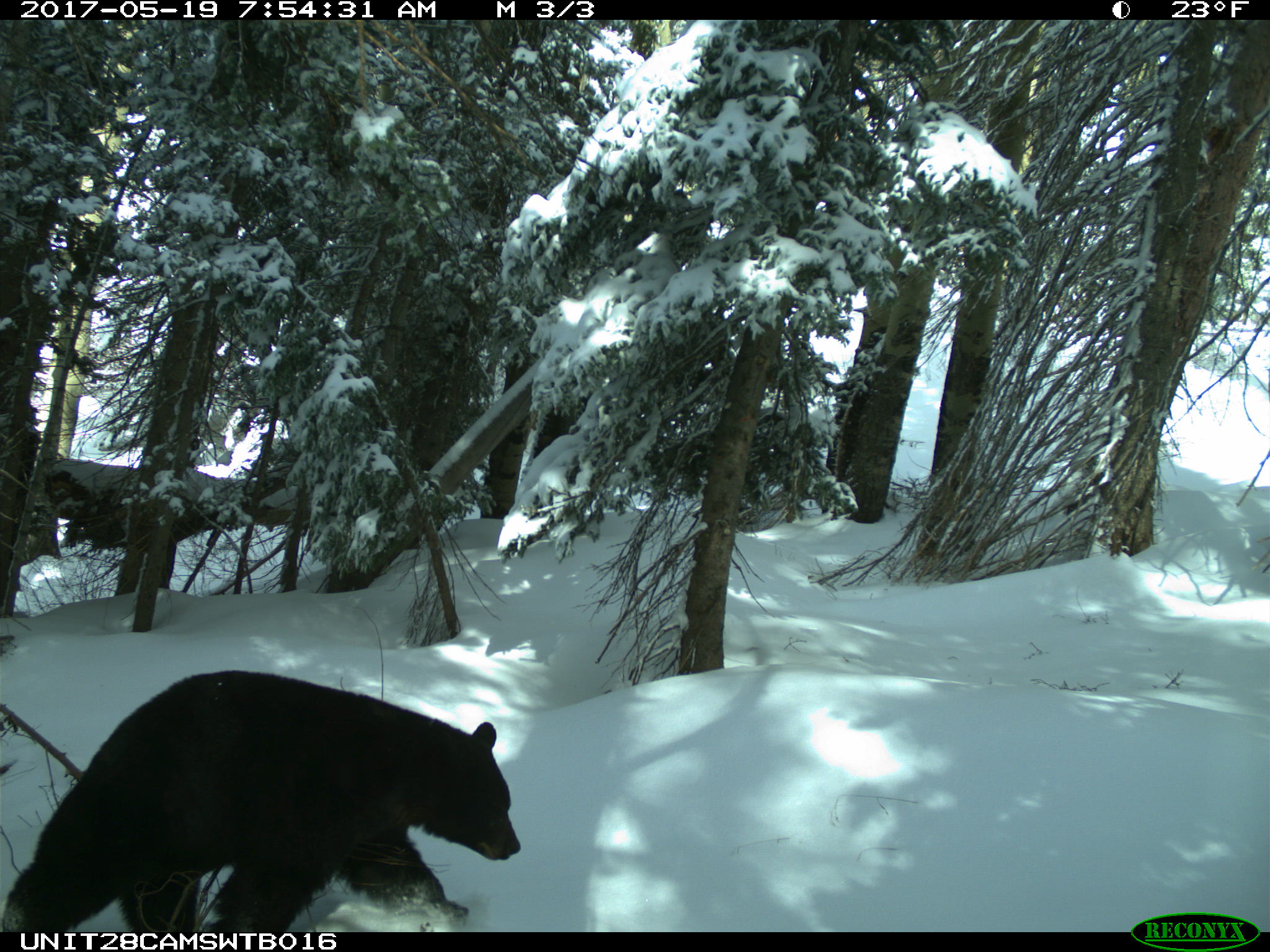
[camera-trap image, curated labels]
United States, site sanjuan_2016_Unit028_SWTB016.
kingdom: Animalia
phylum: Chordata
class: Mammalia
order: Carnivora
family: Ursidae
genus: Ursus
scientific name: Ursus americanus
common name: american black bear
Ursus americanus (american black bear).